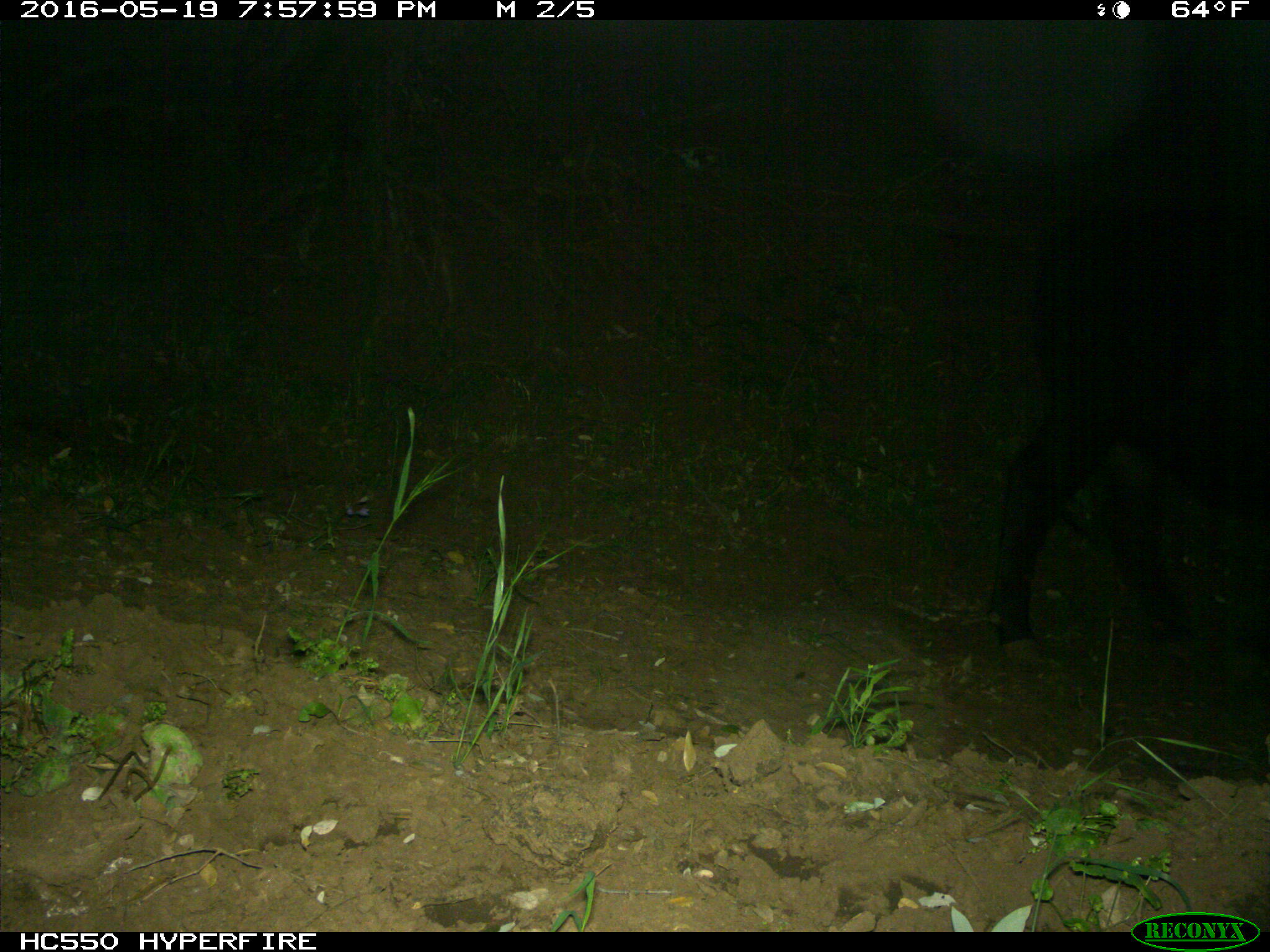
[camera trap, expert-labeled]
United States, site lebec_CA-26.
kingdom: Animalia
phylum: Chordata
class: Mammalia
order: Artiodactyla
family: Bovidae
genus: Bos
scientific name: Bos taurus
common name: domestic cow